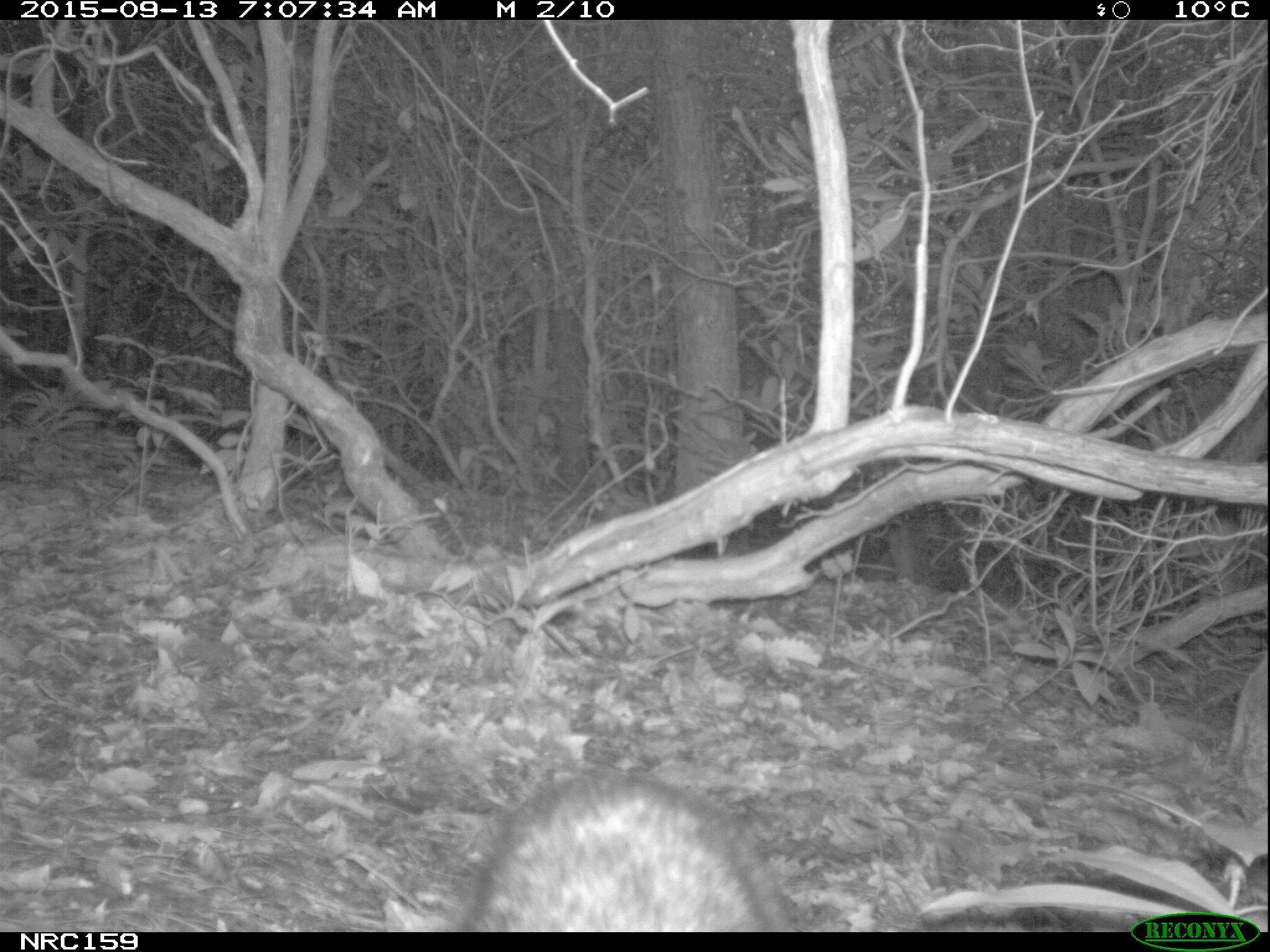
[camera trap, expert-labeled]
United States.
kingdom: Animalia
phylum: Chordata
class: Mammalia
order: Carnivora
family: Procyonidae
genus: Procyon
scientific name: Procyon lotor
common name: northern raccoon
Northern Raccoon (Procyon lotor).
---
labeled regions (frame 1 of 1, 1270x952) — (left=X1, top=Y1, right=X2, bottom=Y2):
Northern Raccoon: (left=376, top=767, right=808, bottom=928)